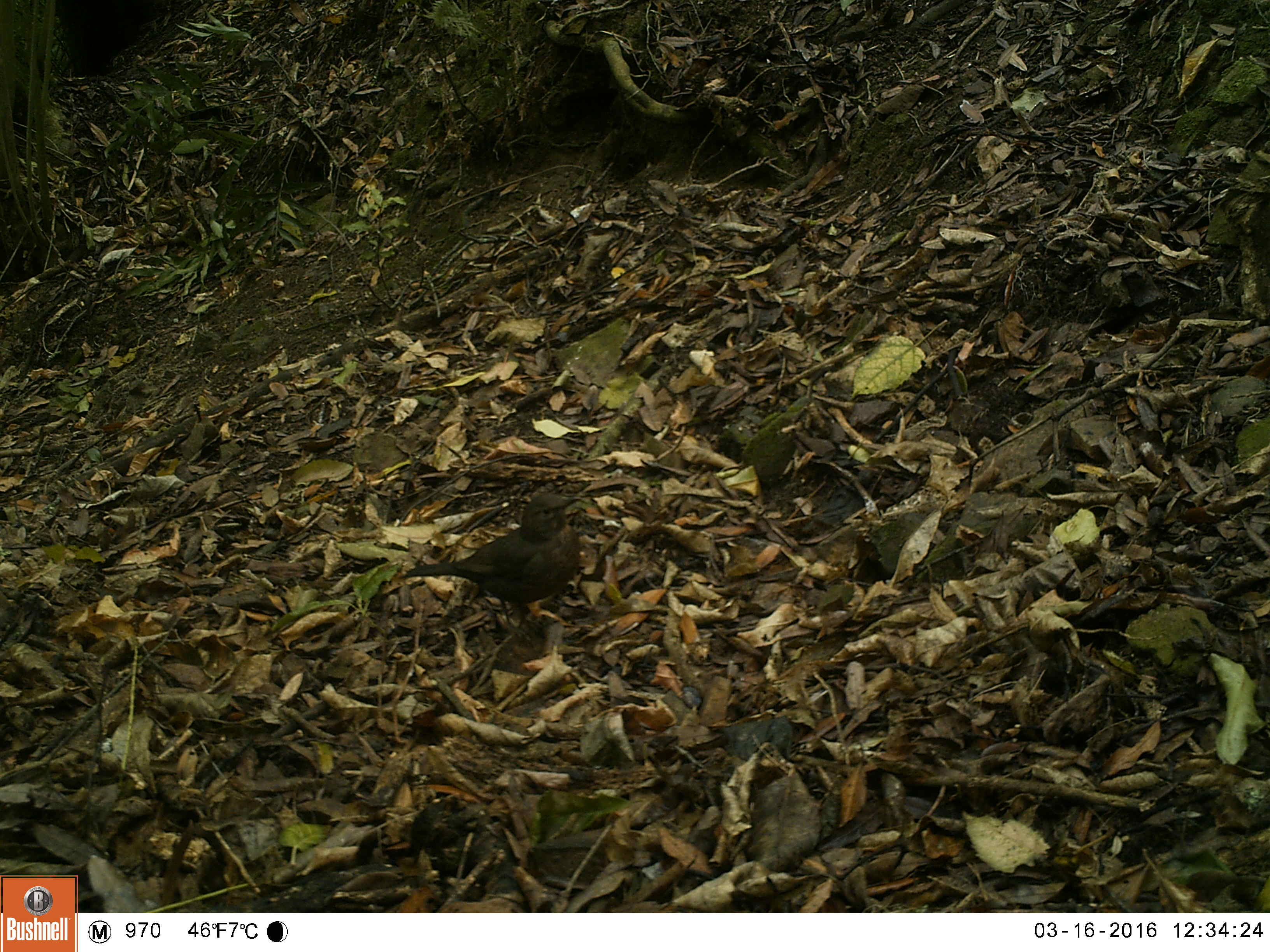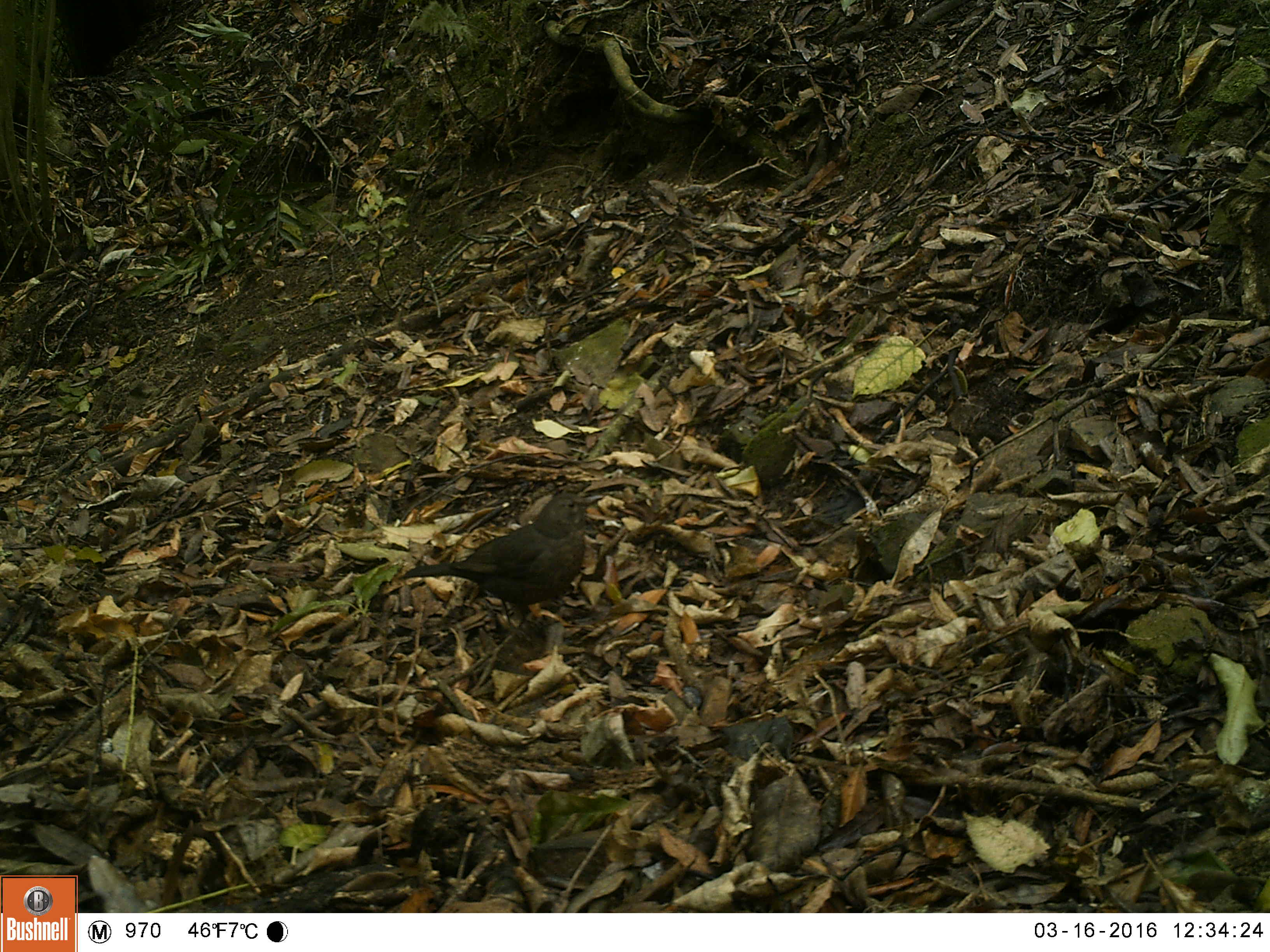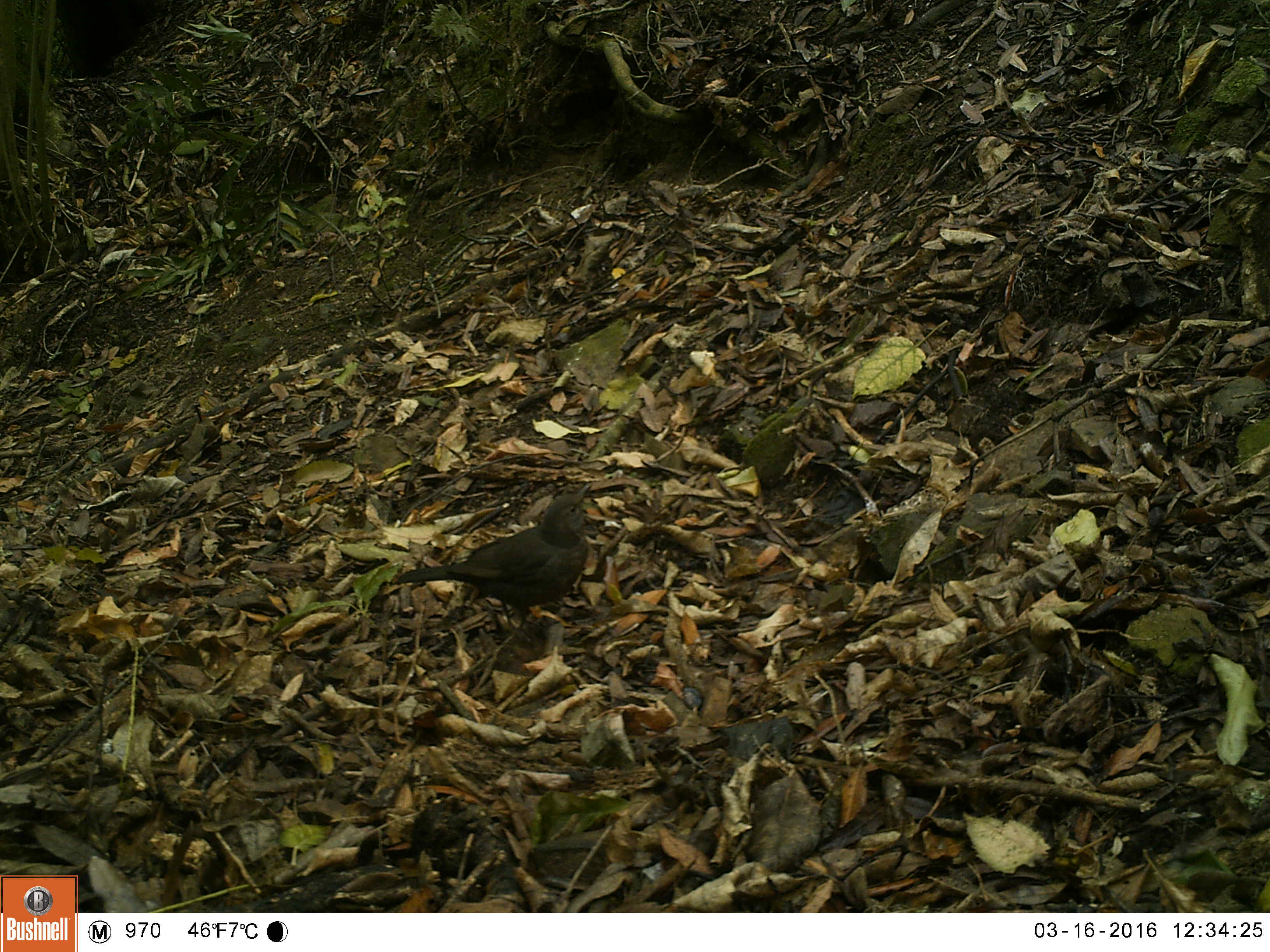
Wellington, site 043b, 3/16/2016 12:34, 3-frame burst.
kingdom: Animalia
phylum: Chordata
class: Aves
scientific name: Aves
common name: bird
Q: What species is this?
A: Bird (Aves).